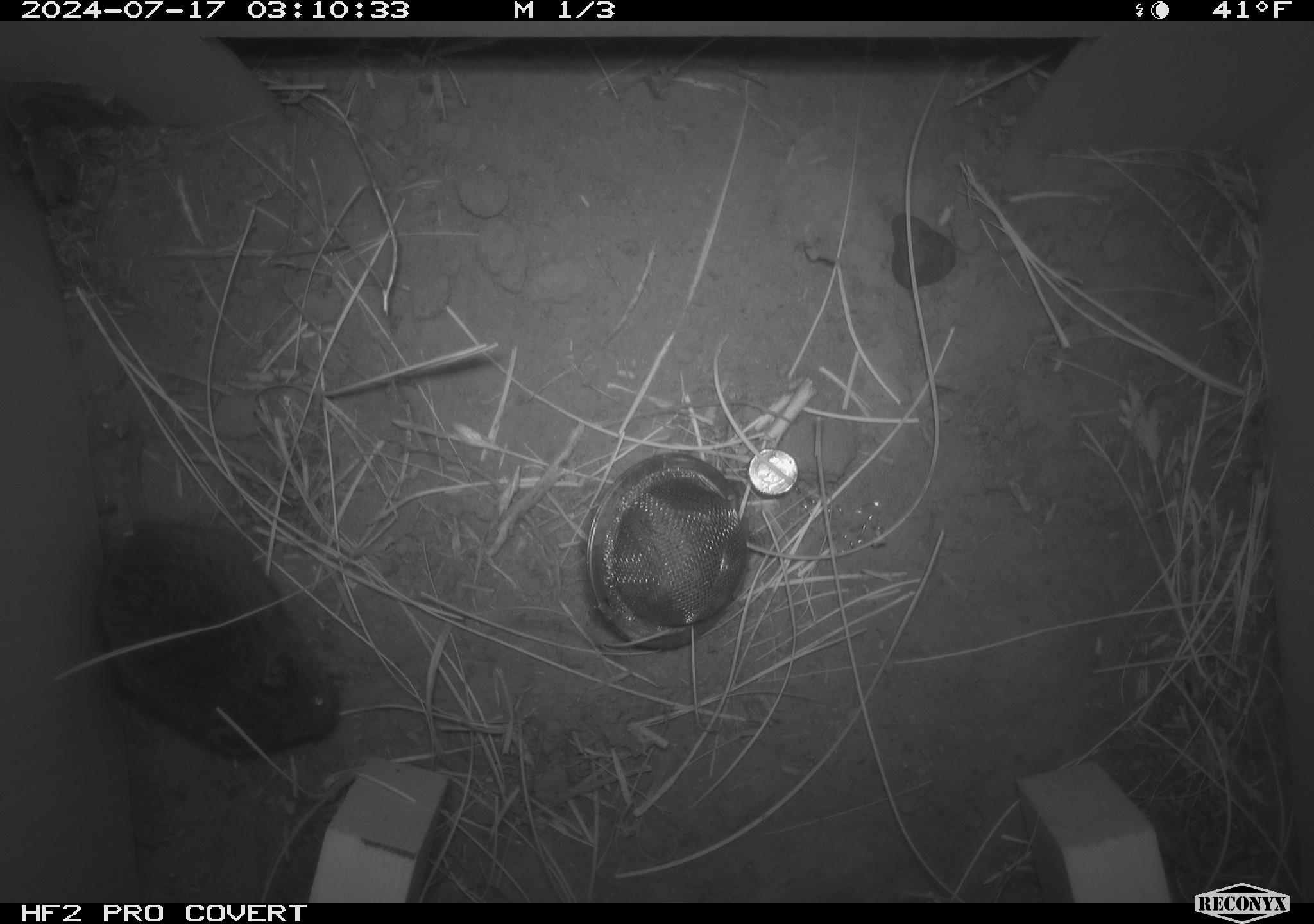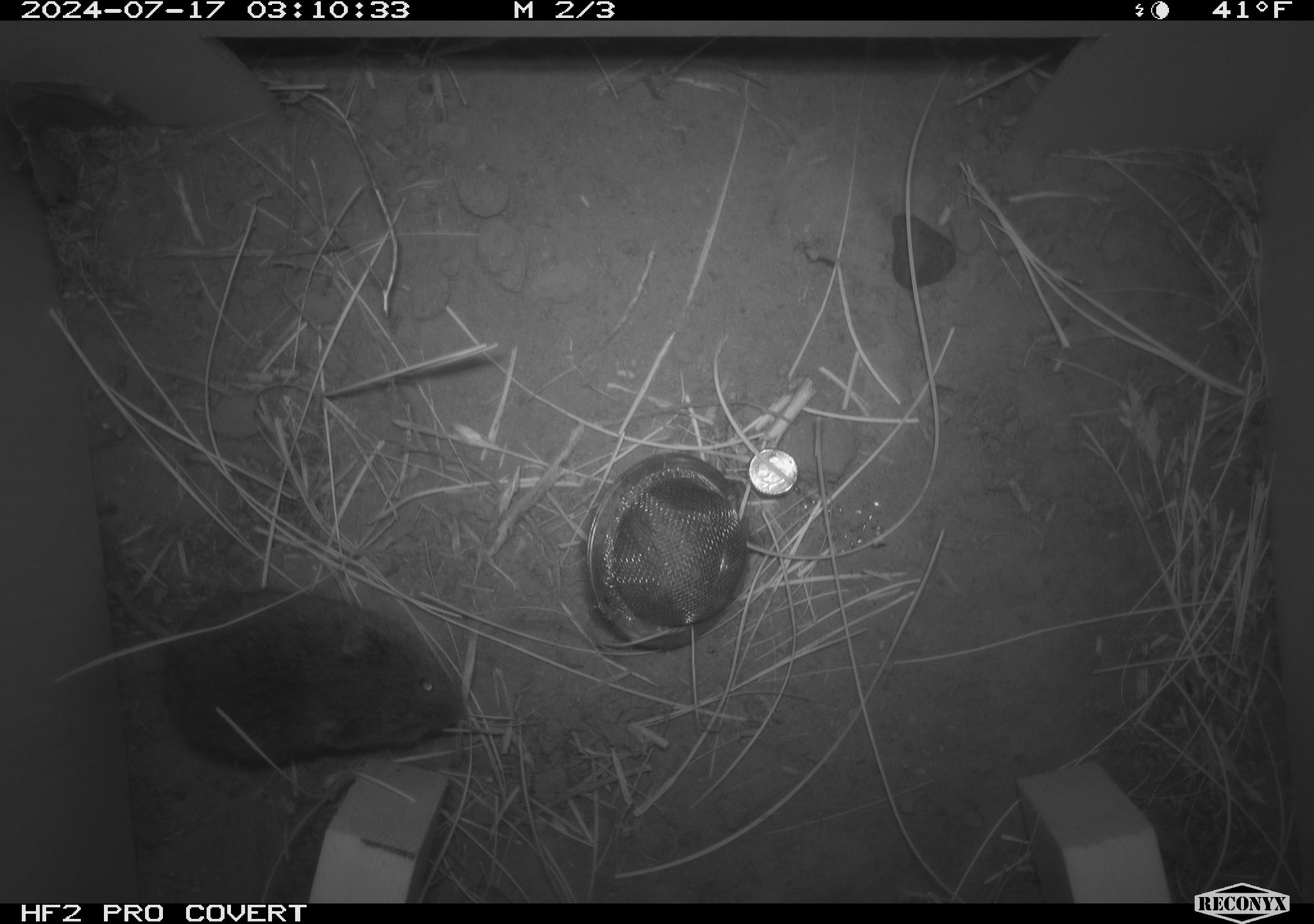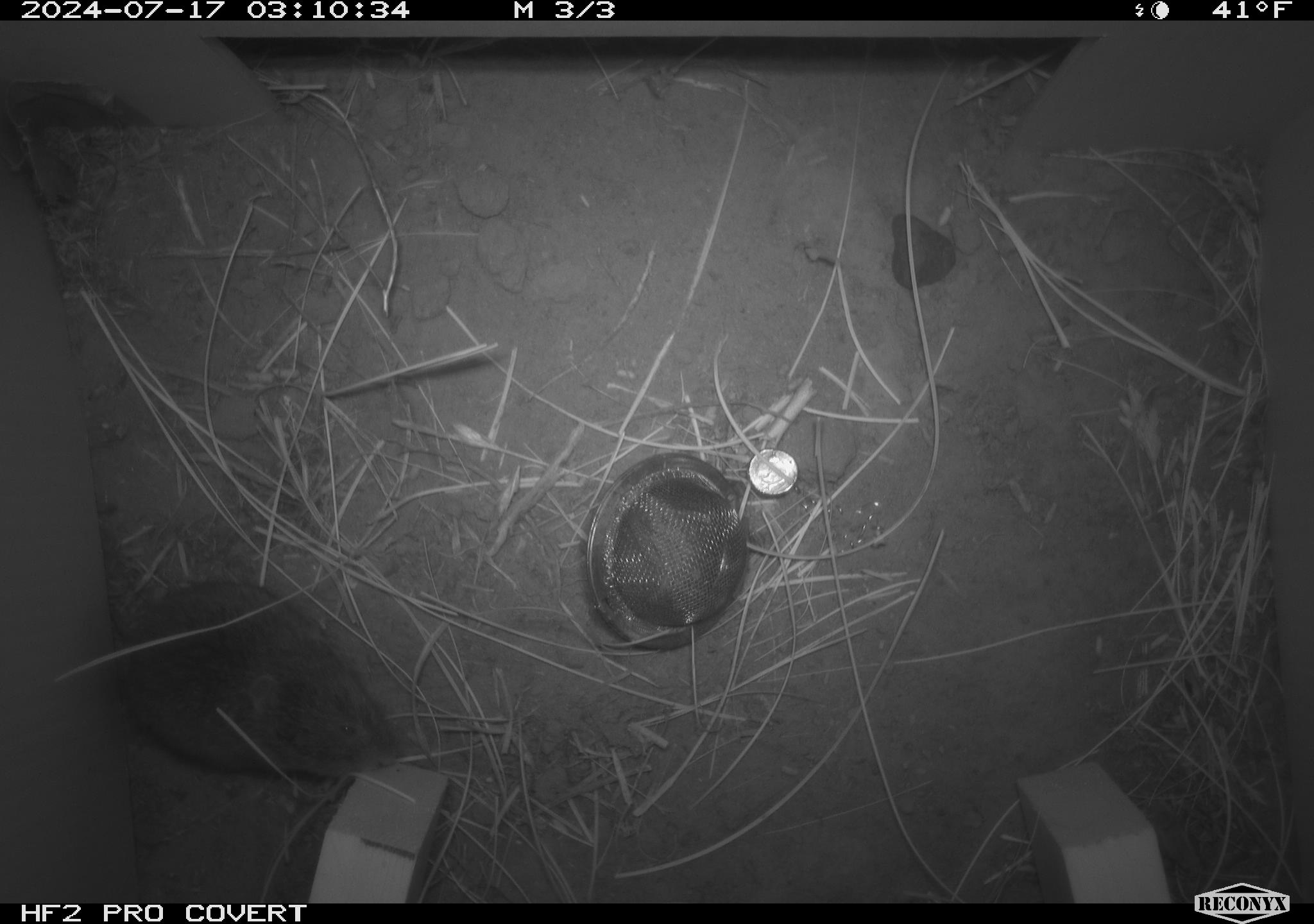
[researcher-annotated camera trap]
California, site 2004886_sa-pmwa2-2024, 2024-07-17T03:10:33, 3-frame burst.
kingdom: Animalia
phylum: Chordata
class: Mammalia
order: Rodentia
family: Cricetidae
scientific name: Arvicolinae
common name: voles, lemmings, and muskrats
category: arvicolinae subfamily